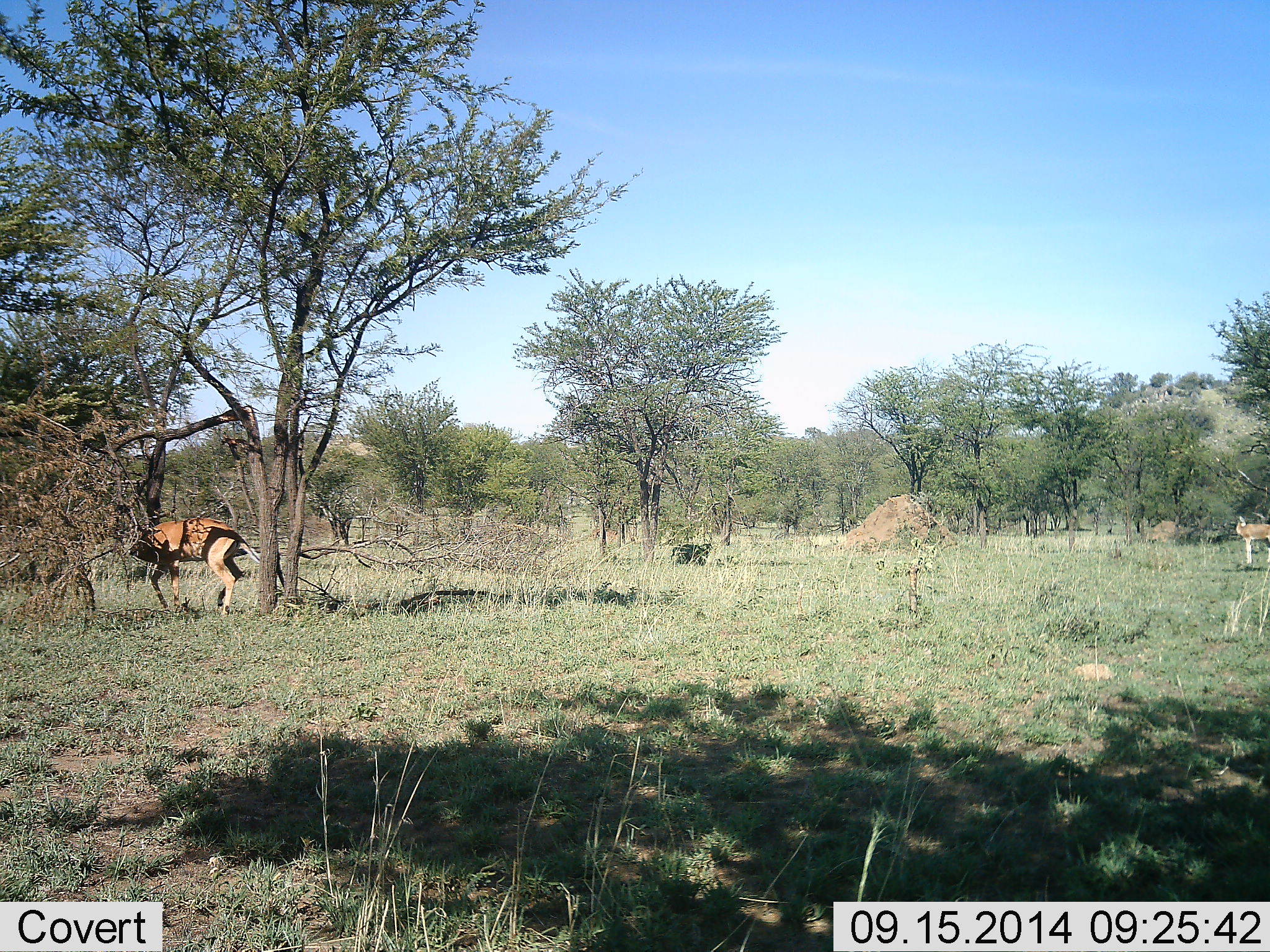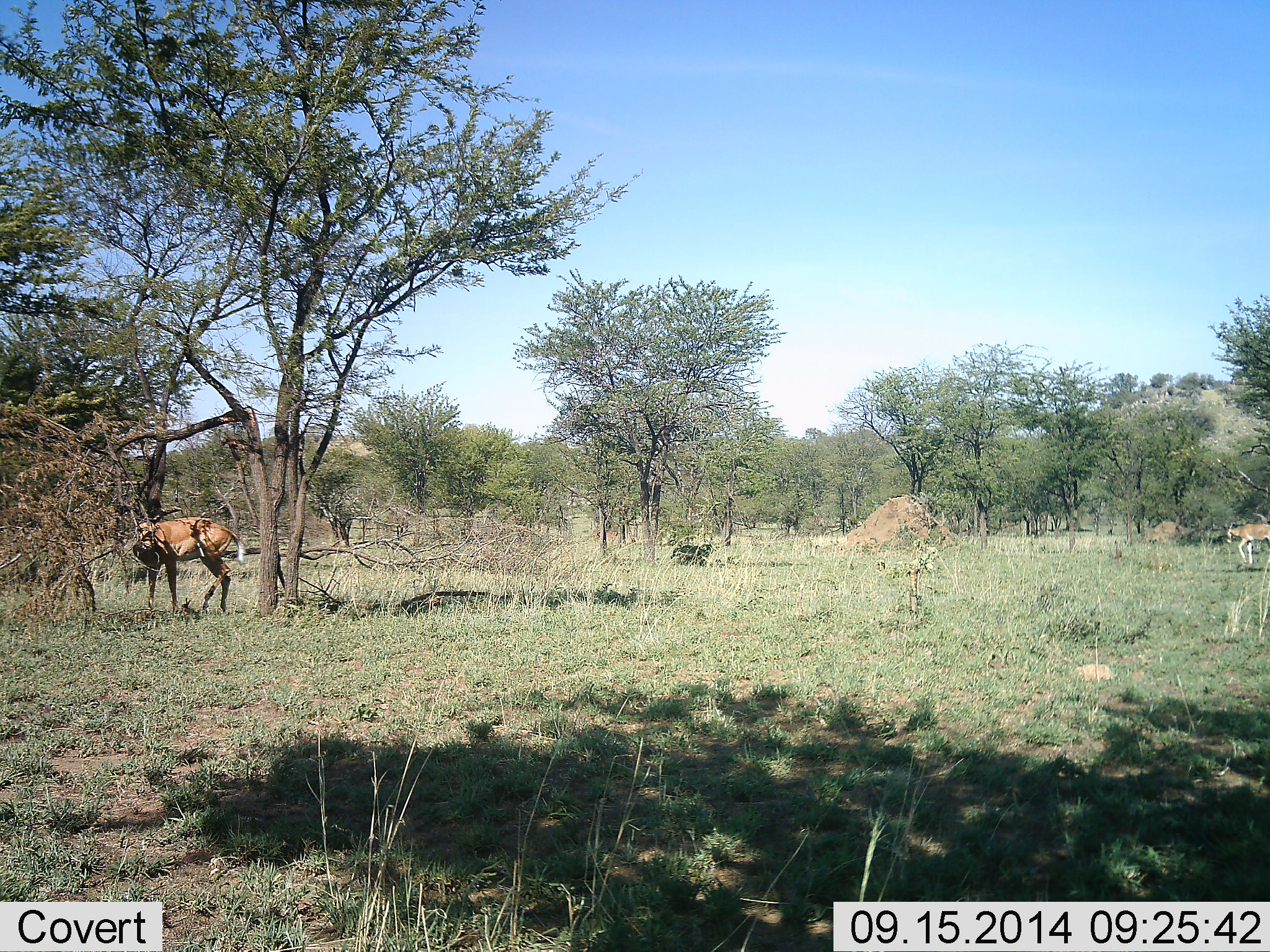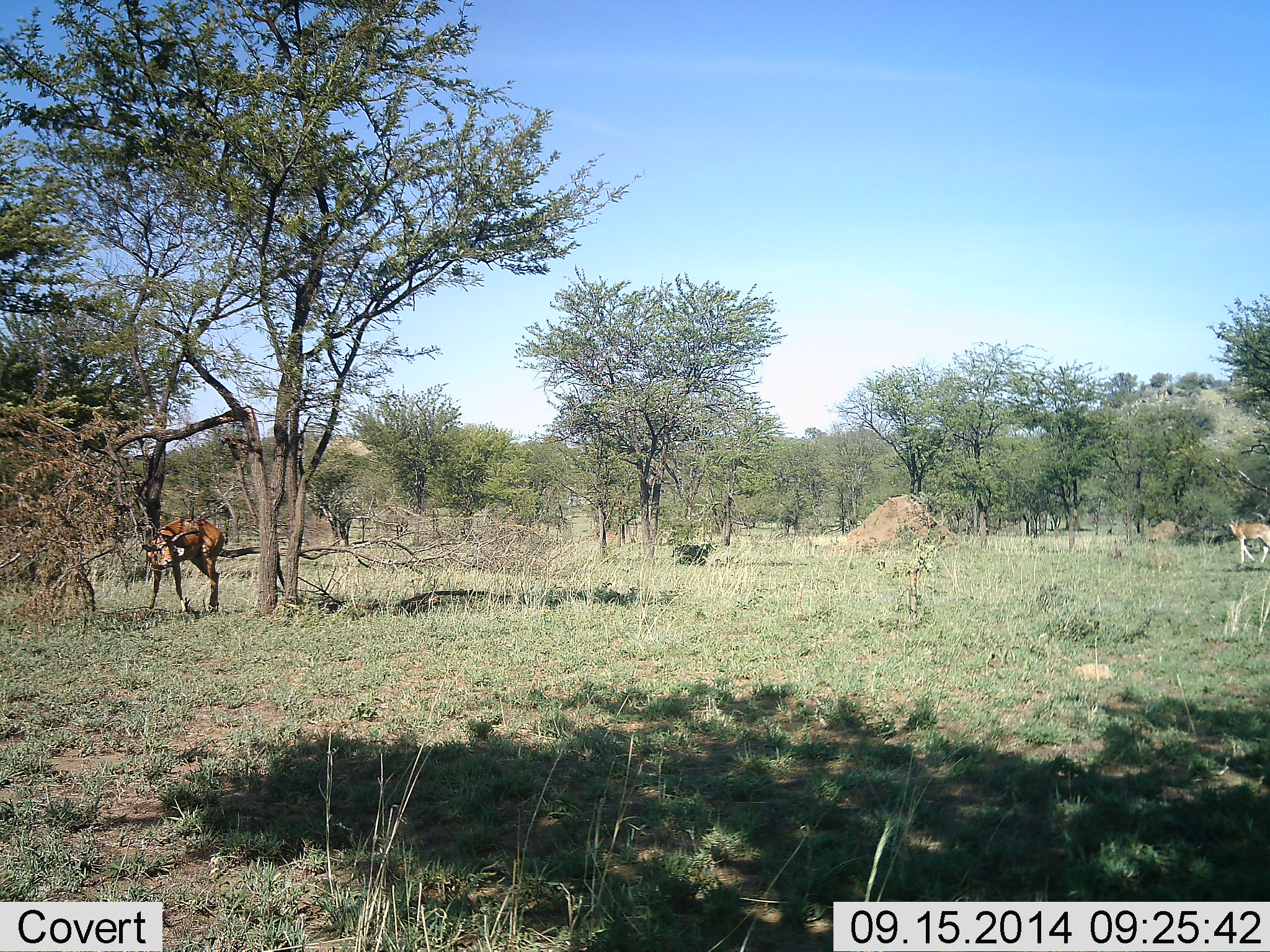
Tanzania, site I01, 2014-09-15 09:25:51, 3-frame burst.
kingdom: Animalia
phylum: Chordata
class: Mammalia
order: Artiodactyla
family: Bovidae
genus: Aepyceros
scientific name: Aepyceros melampus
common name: impala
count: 2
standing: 70%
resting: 0%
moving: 30%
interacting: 0%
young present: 10%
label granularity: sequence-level